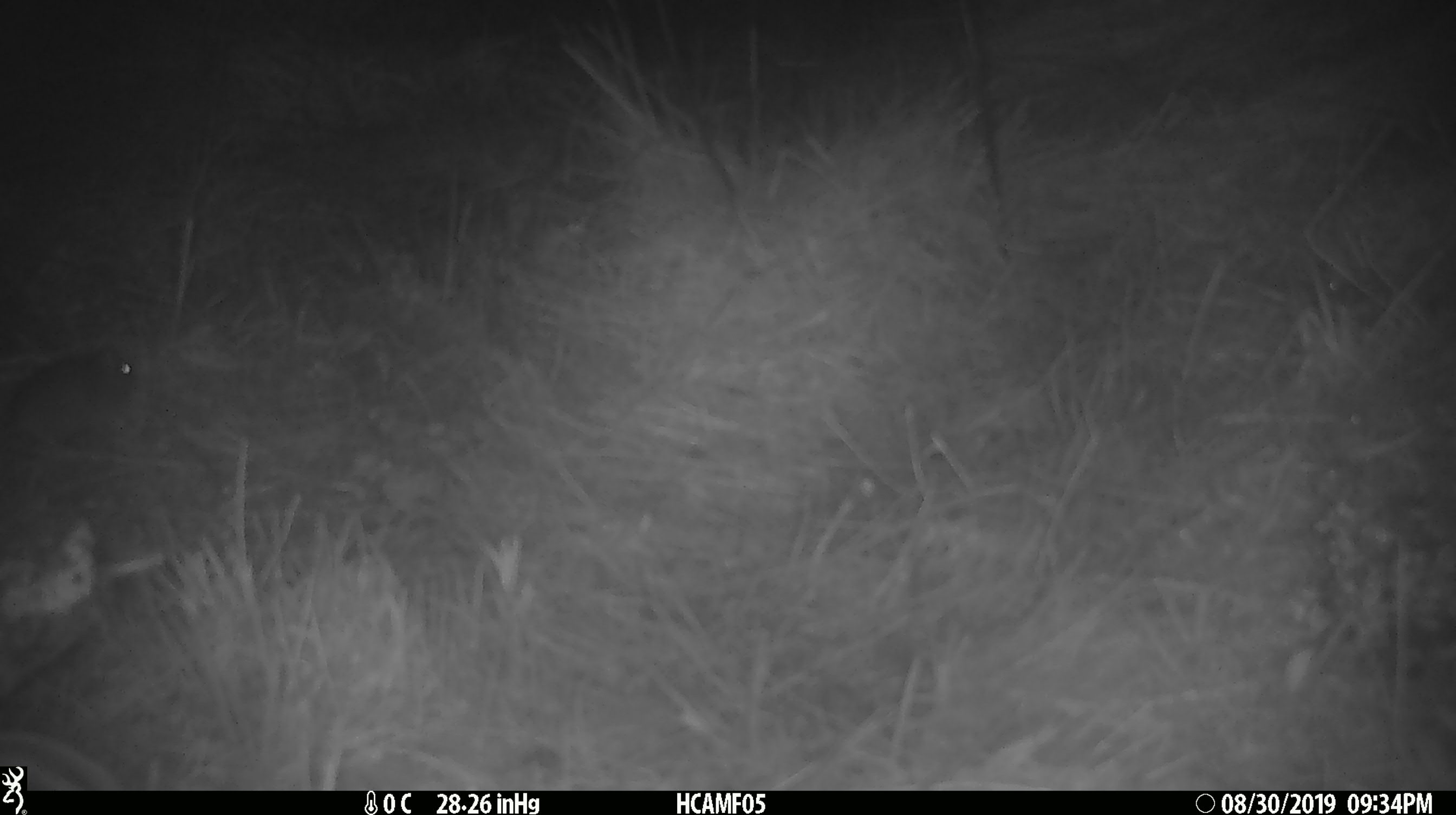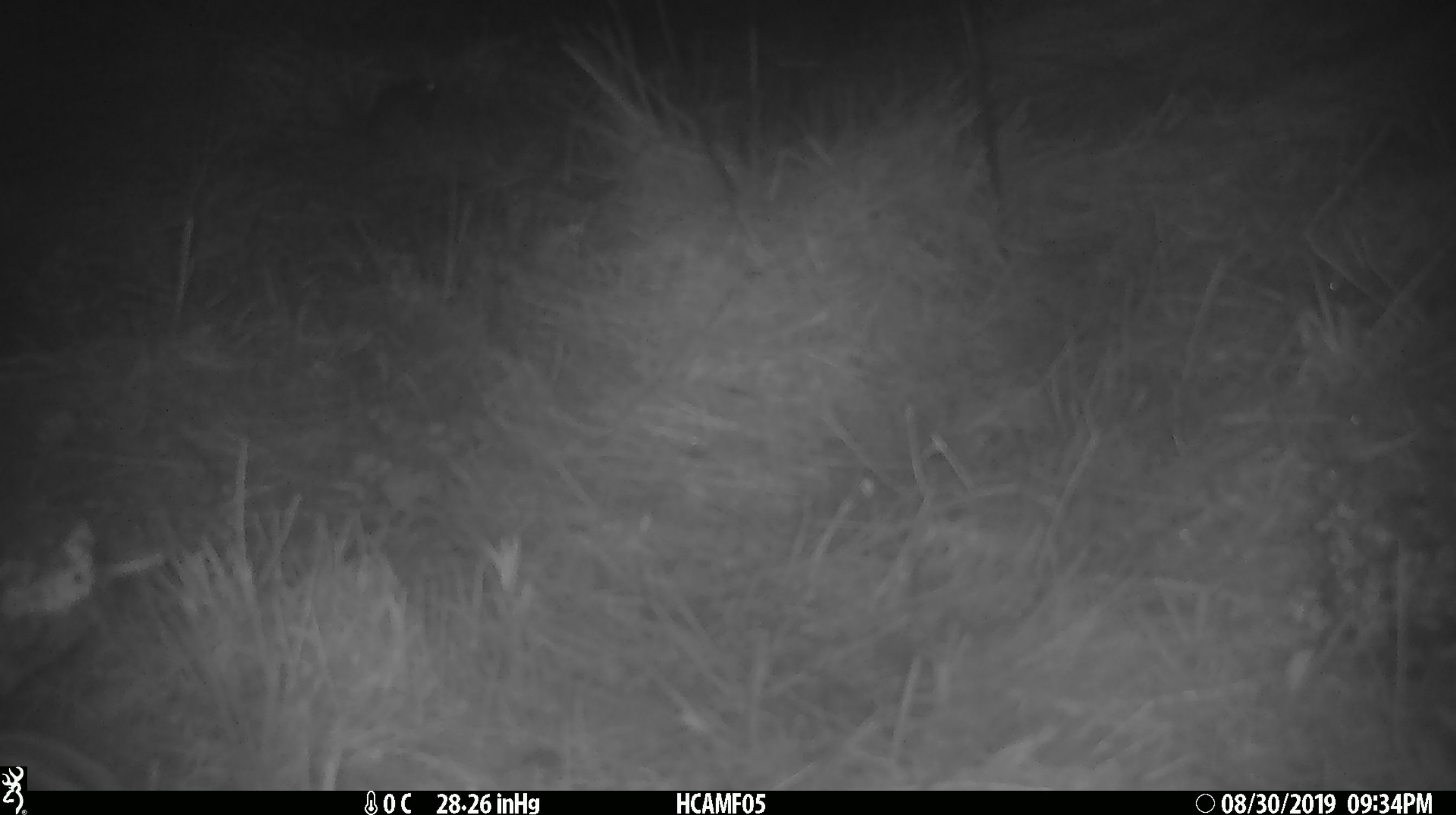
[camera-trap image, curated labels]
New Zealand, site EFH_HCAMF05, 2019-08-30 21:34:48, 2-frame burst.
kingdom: Animalia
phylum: Chordata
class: Mammalia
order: Rodentia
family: Muridae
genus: Mus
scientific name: Mus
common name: mouse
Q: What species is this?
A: Mouse (Mus).